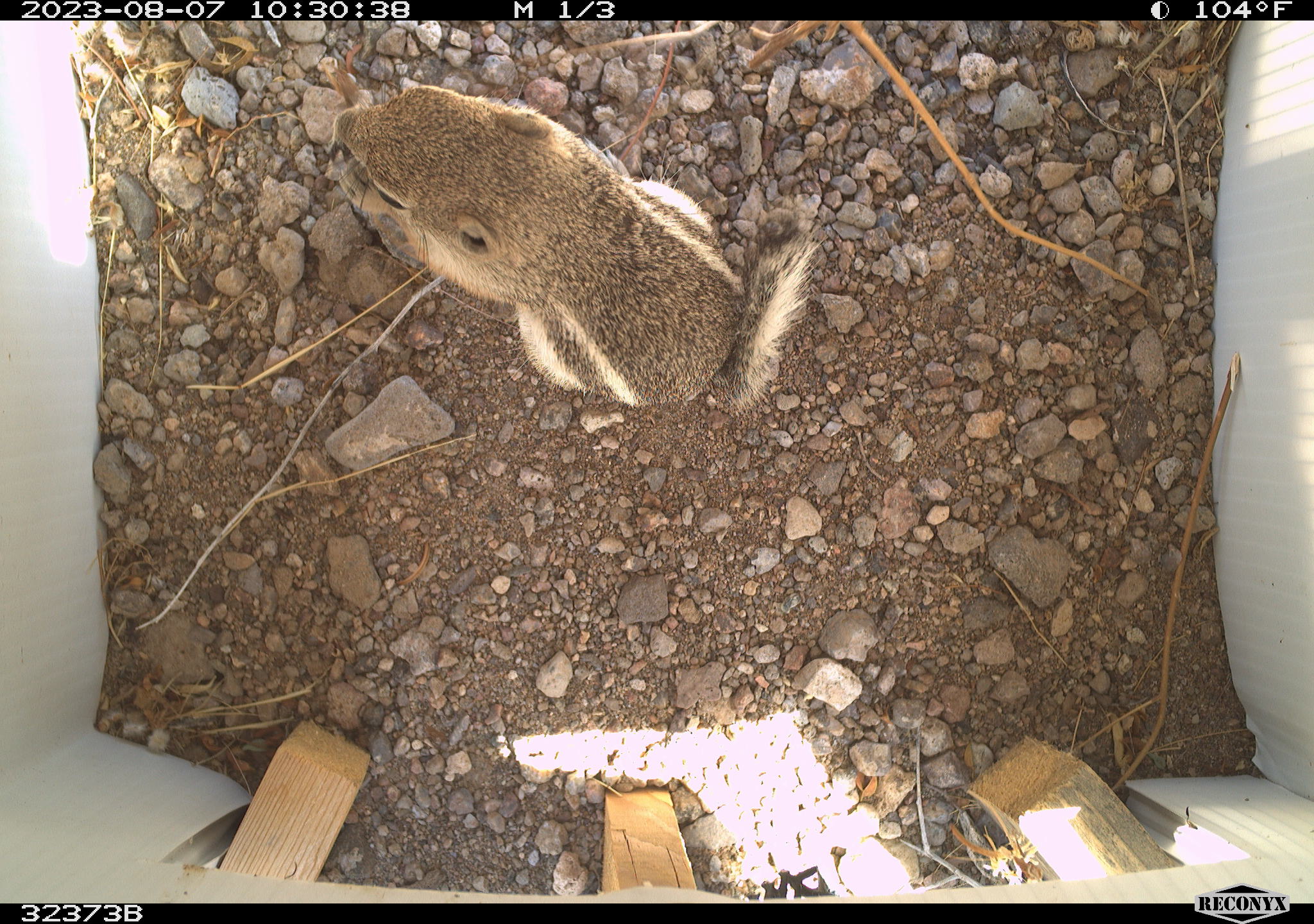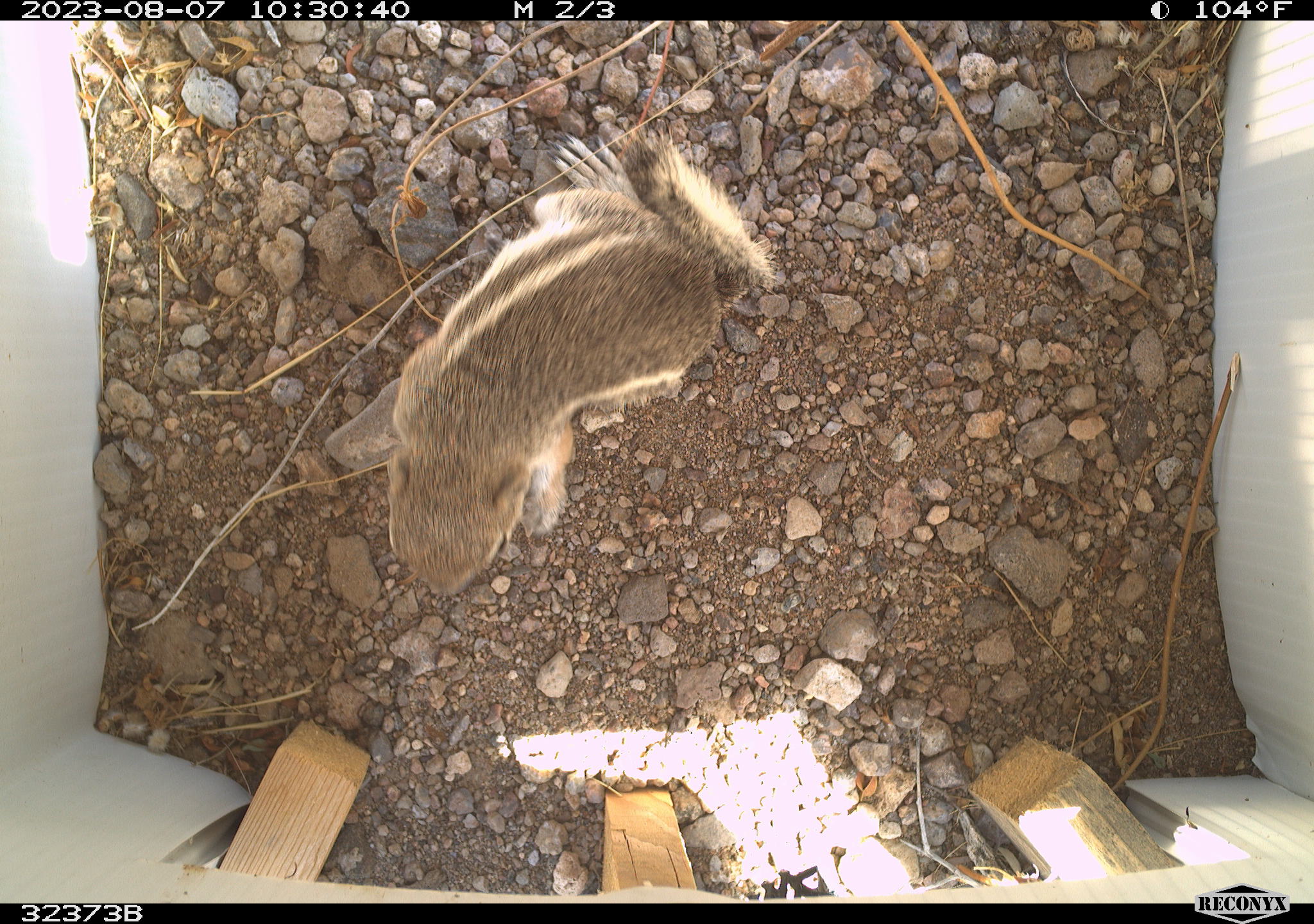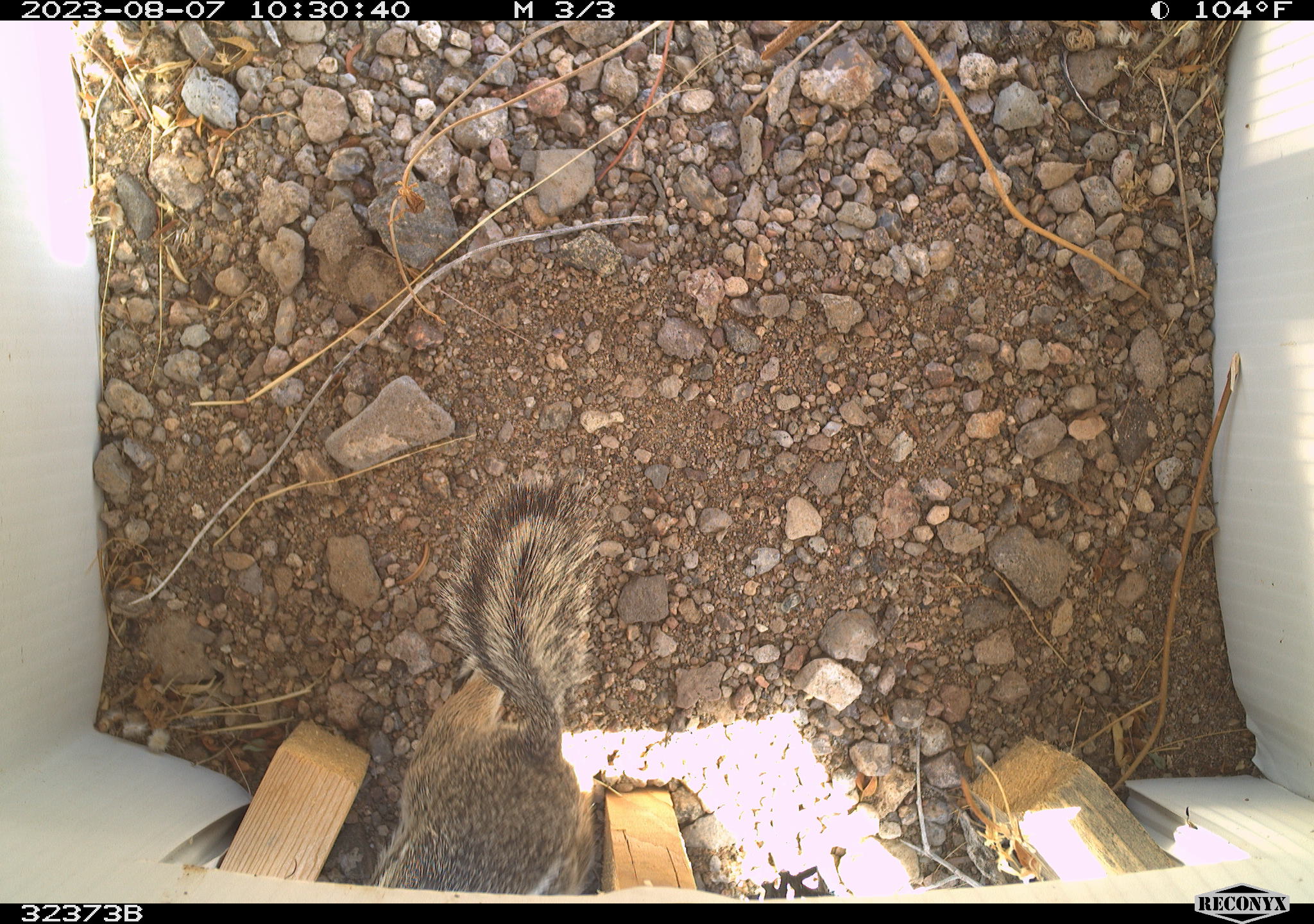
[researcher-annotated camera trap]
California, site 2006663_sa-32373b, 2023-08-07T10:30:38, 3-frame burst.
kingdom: Animalia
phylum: Chordata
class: Mammalia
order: Rodentia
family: Sciuridae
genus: Ammospermophilus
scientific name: Ammospermophilus leucurus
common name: white-tailed antelope squirrel